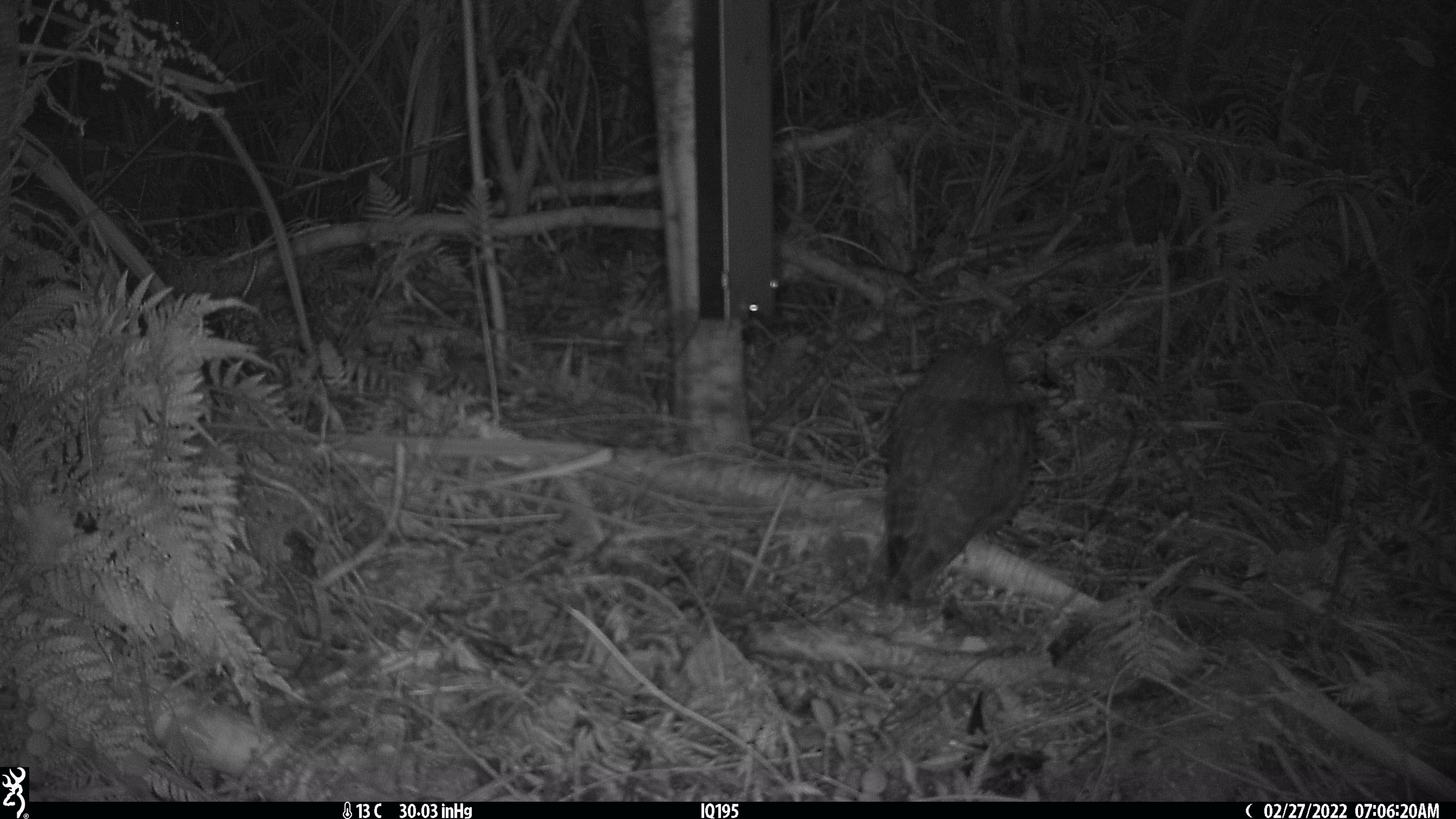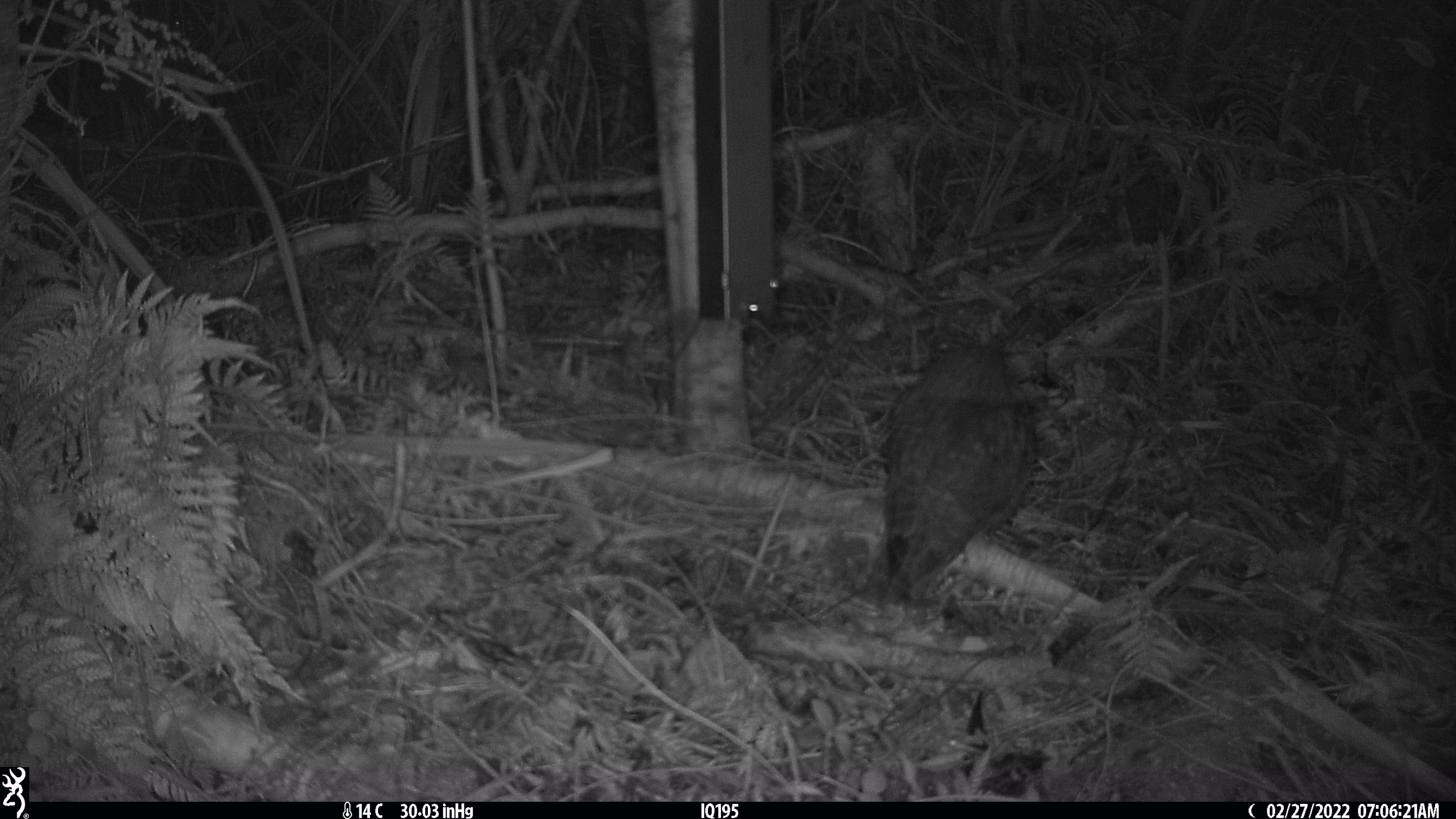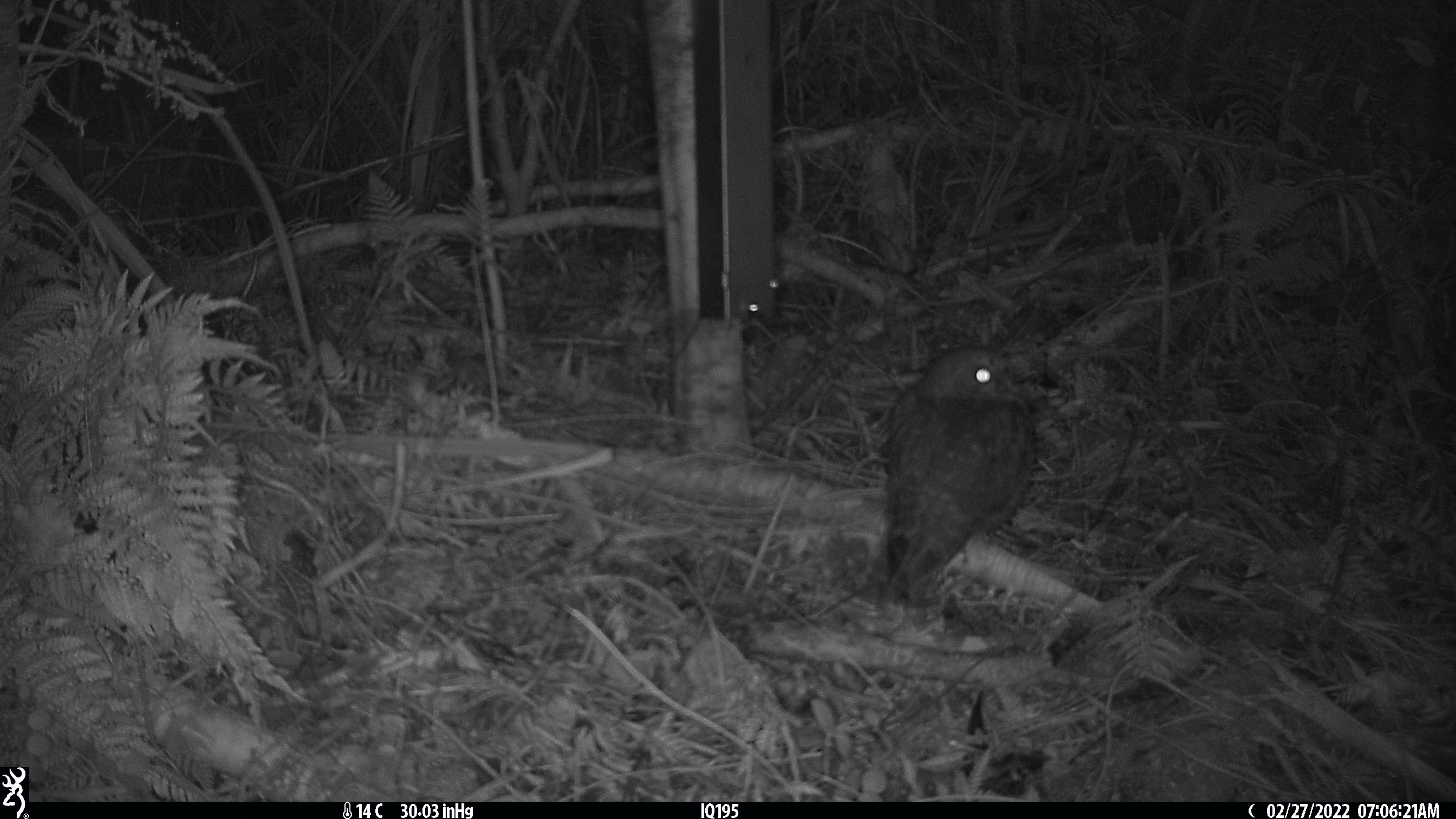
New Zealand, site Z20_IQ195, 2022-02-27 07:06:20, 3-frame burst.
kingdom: Animalia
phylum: Chordata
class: Aves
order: Strigiformes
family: Strigidae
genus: Ninox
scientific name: Ninox novaeseelandiae novaeseelandiae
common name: morepork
Morepork (Ninox novaeseelandiae novaeseelandiae).